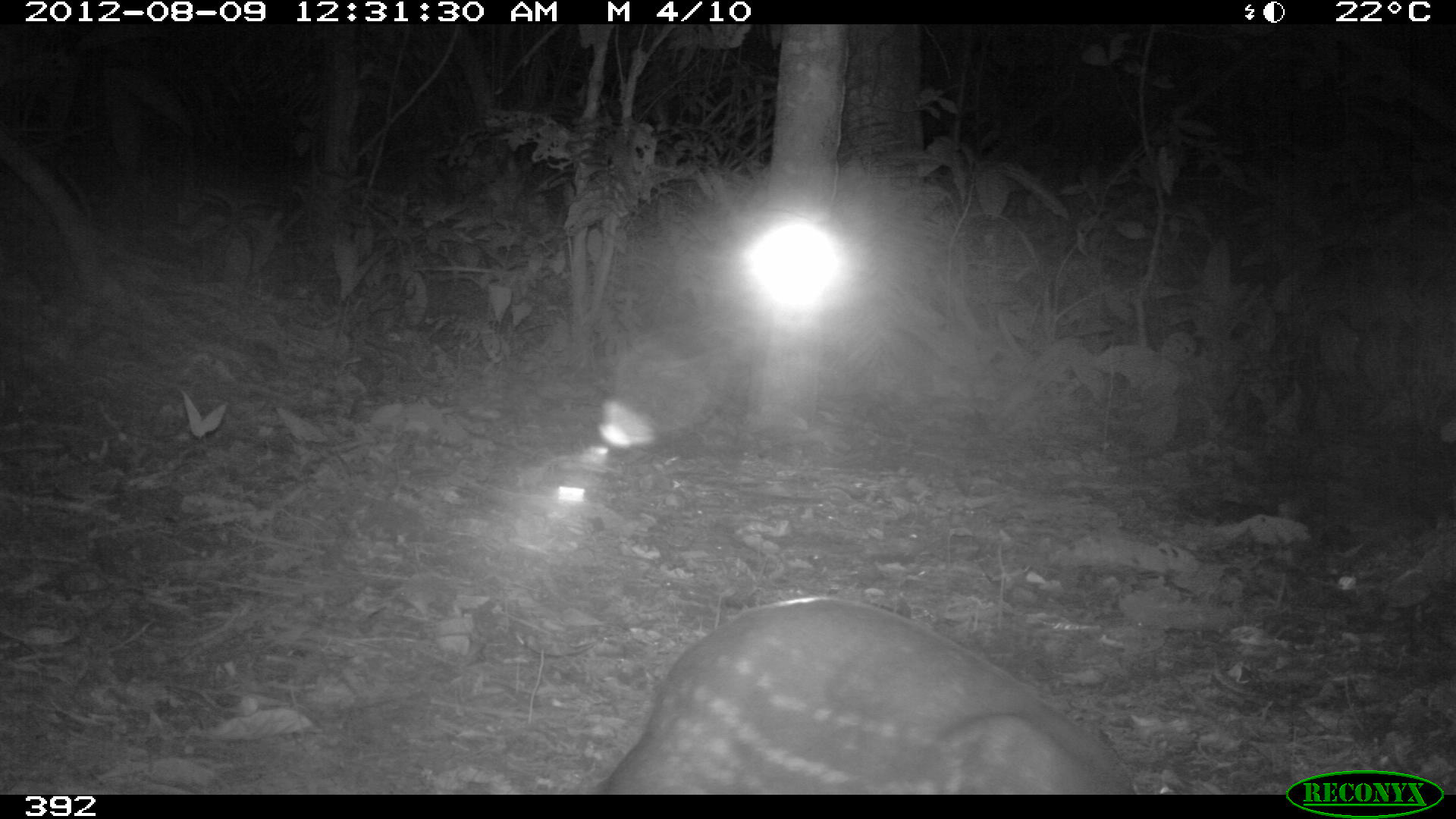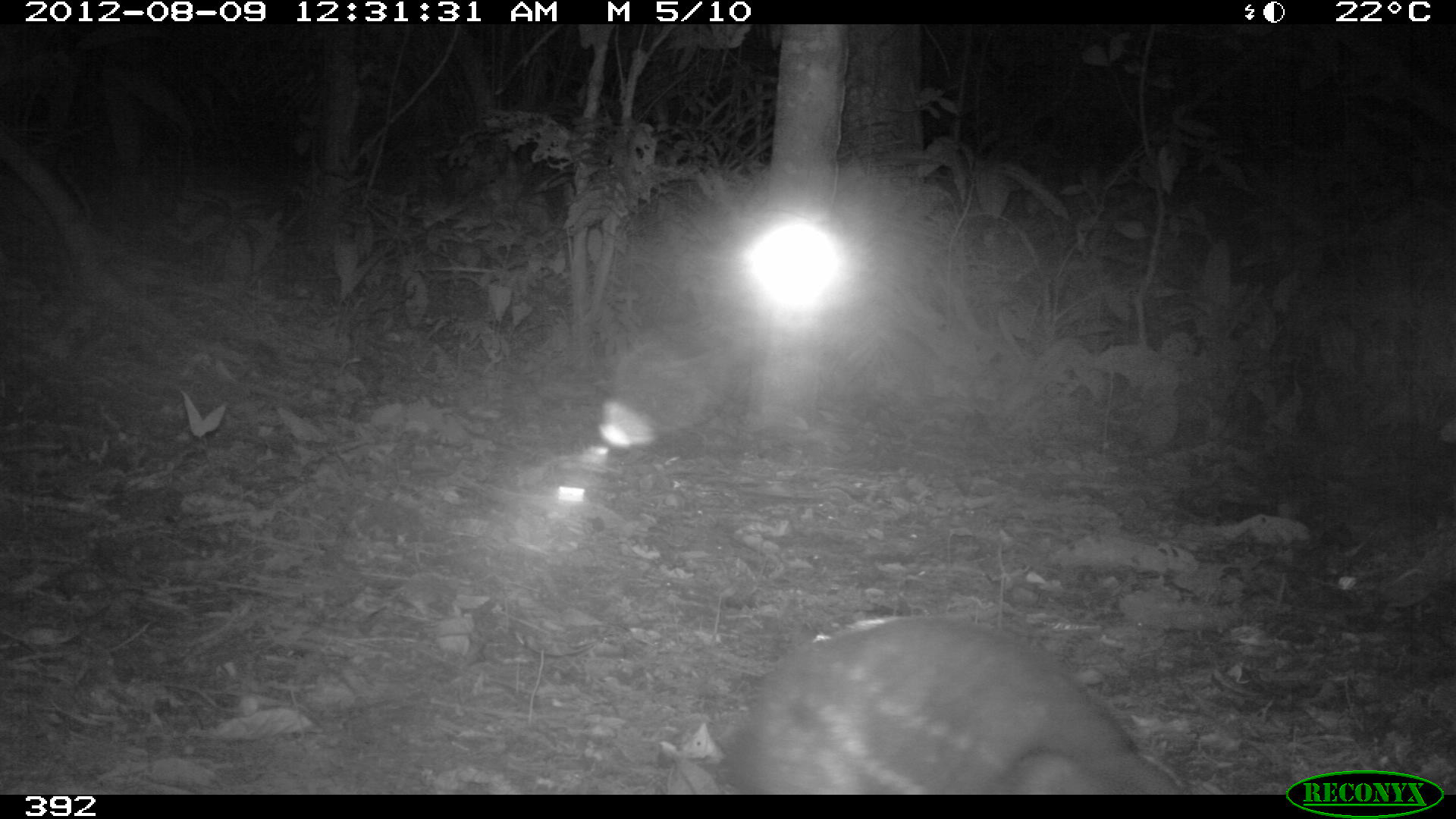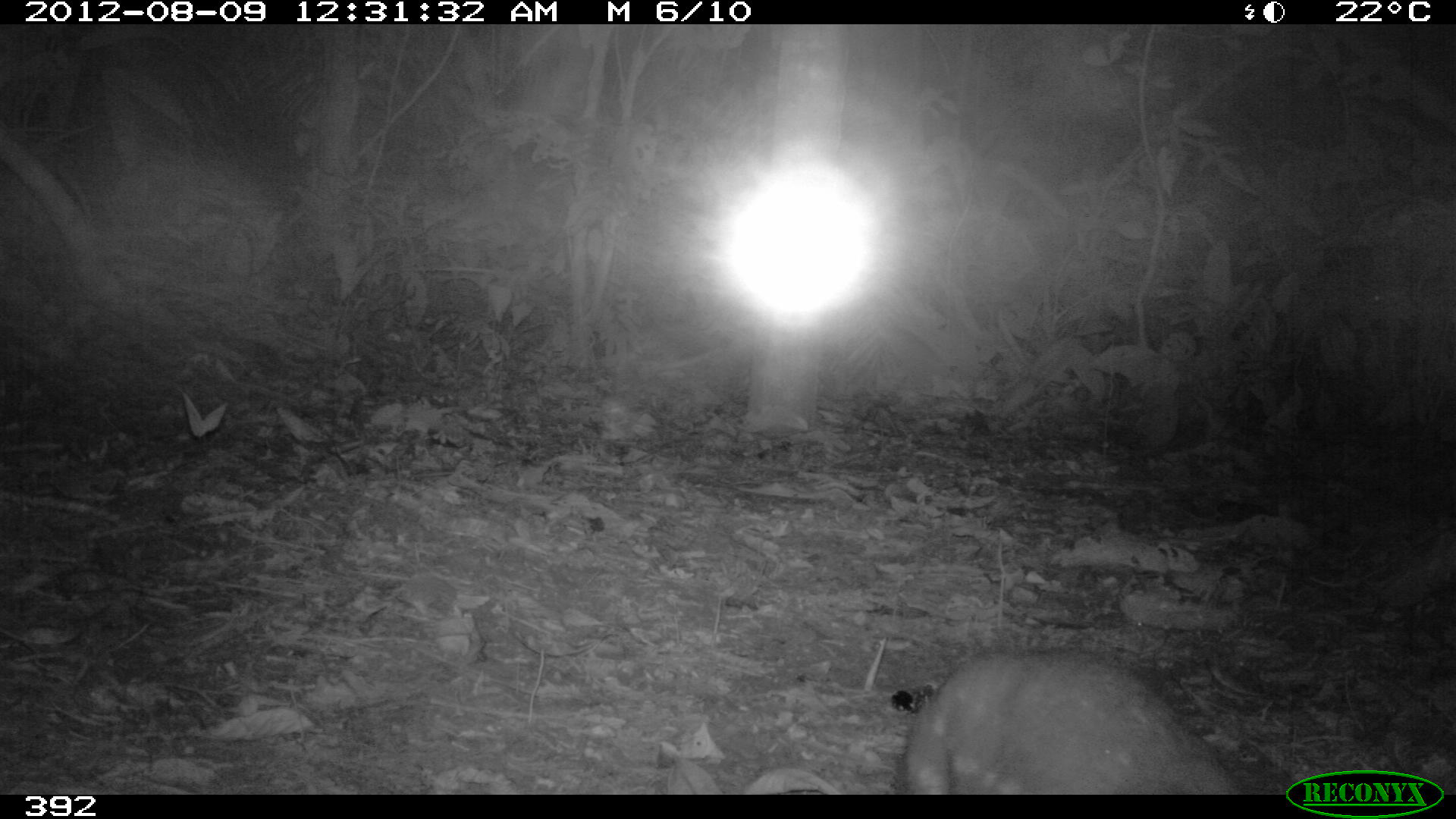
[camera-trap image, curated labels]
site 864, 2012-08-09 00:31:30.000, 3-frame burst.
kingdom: Animalia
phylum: Chordata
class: Mammalia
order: Rodentia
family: Cuniculidae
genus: Cuniculus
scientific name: Cuniculus paca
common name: spotted paca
Cuniculus paca (spotted paca).